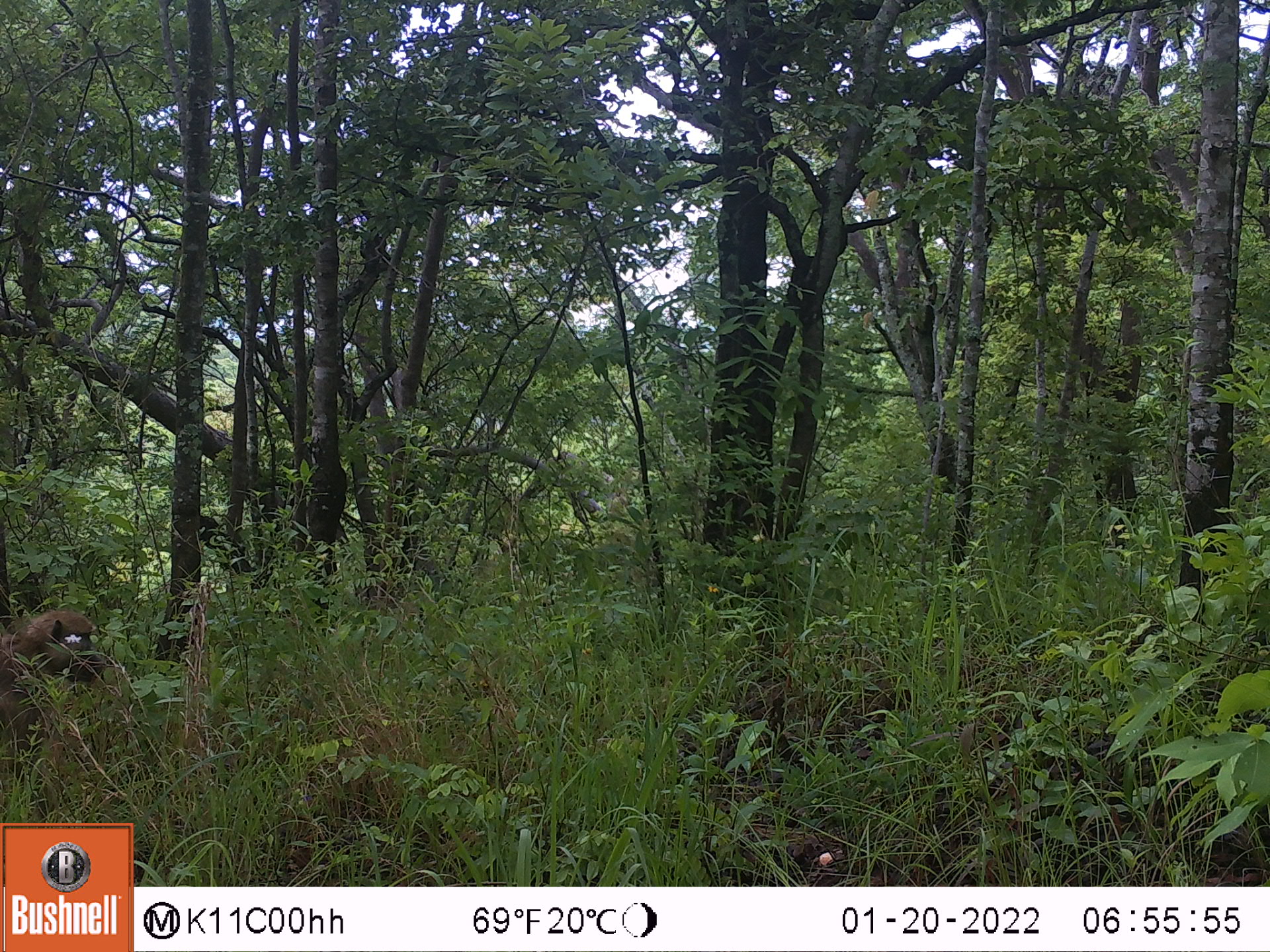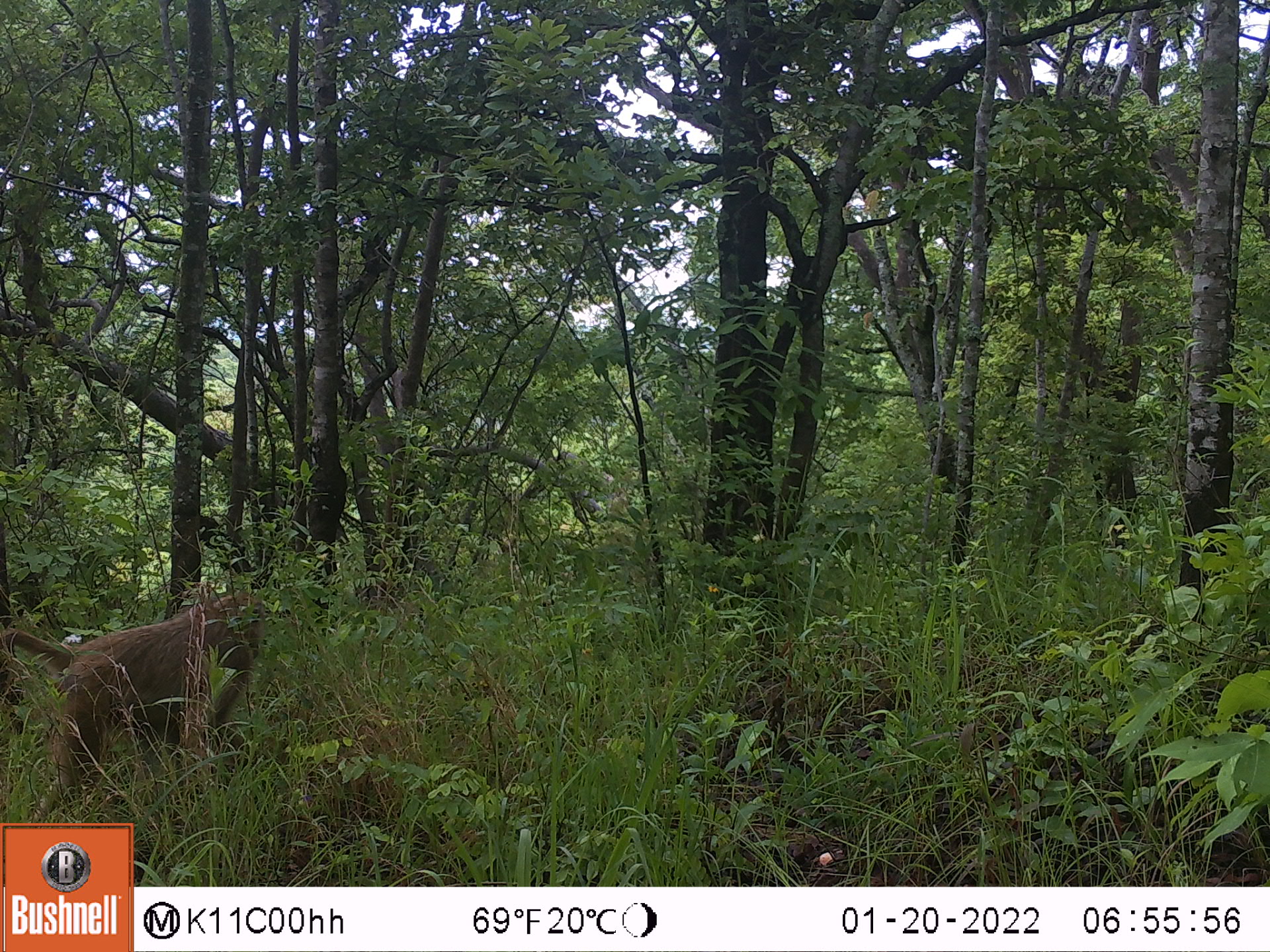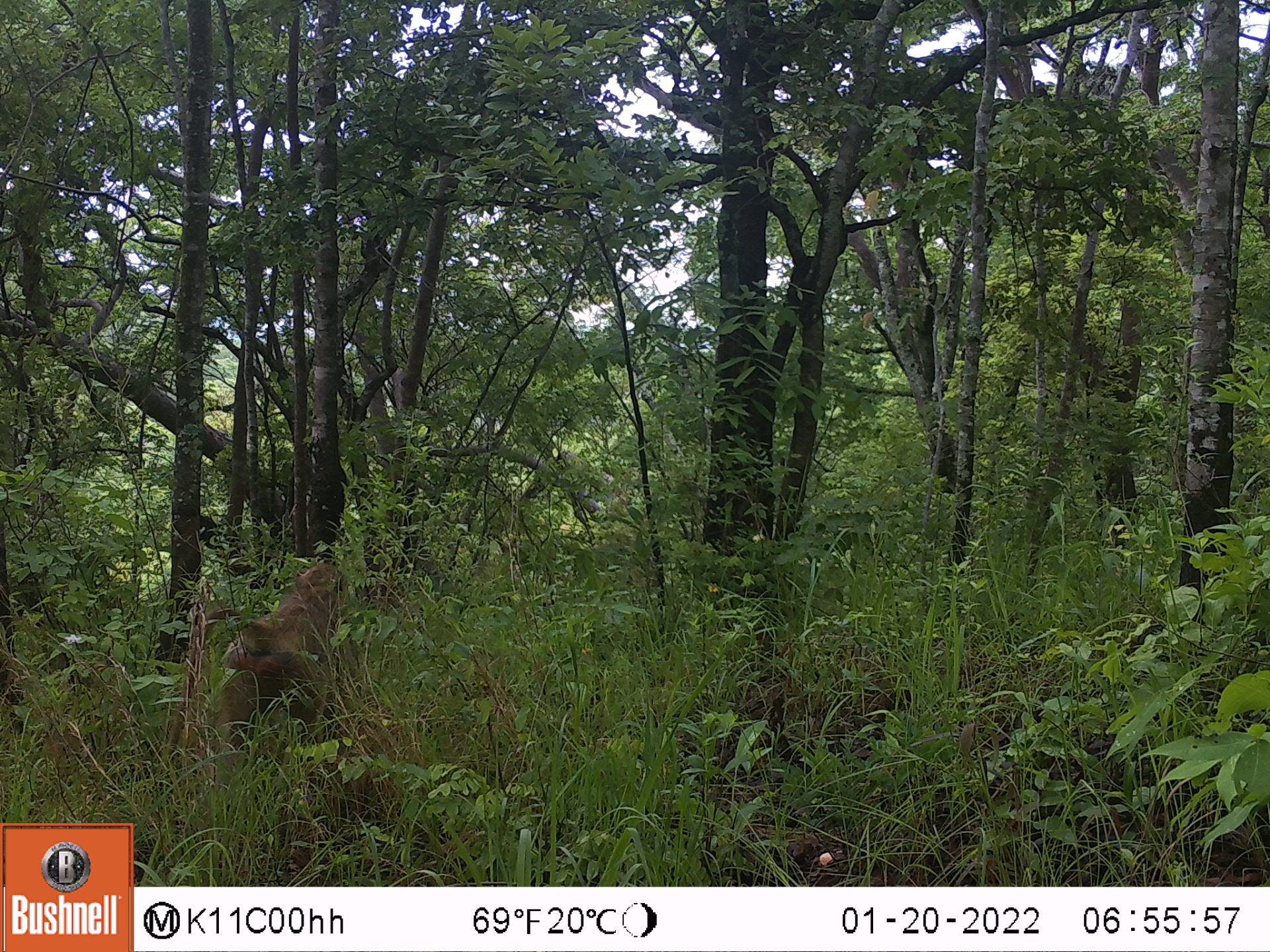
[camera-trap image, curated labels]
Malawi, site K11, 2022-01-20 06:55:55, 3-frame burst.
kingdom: Animalia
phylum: Chordata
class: Mammalia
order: Primates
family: Cercopithecidae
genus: Papio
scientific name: Papio cynocephalus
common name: yellow baboon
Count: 1.